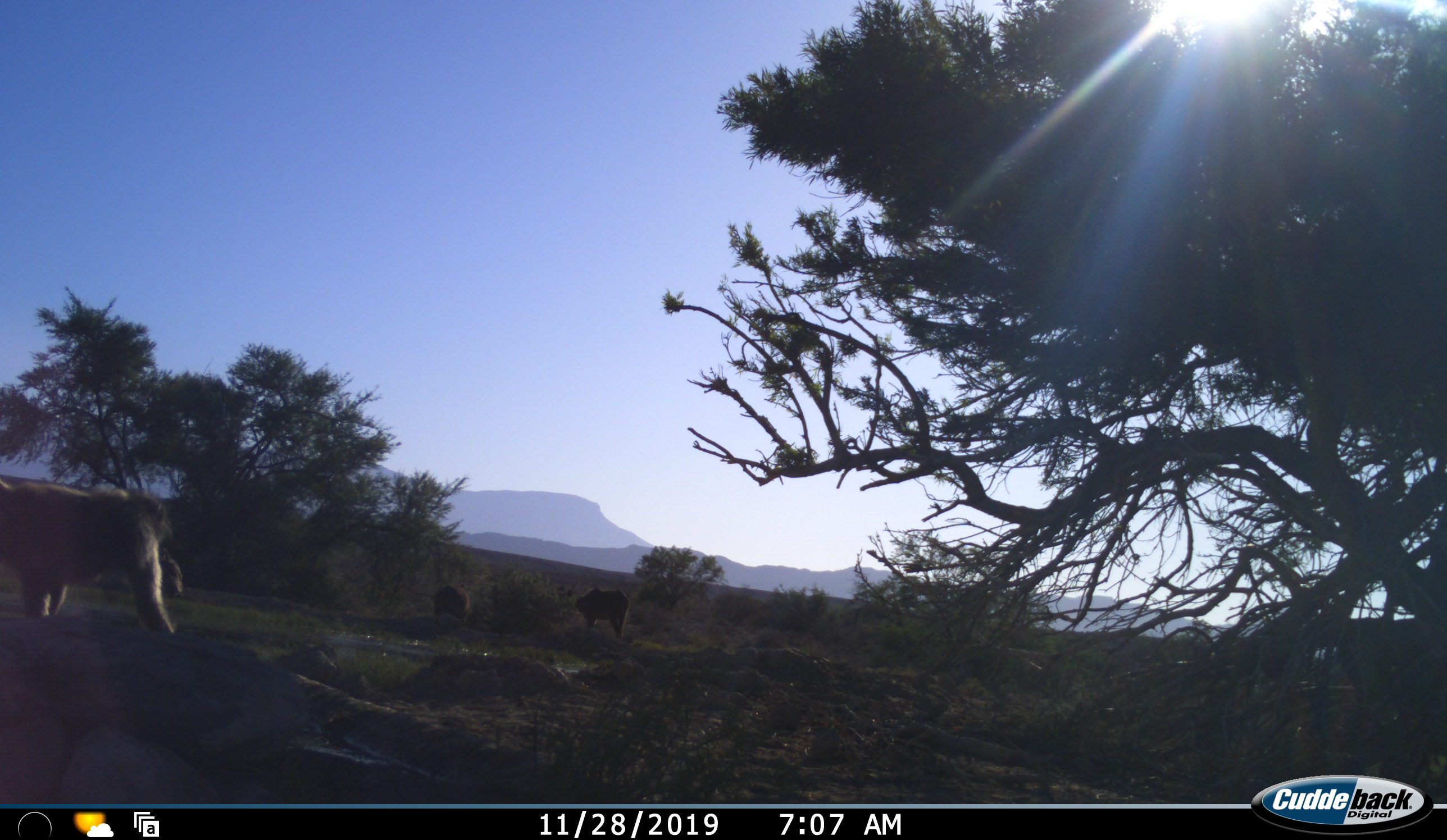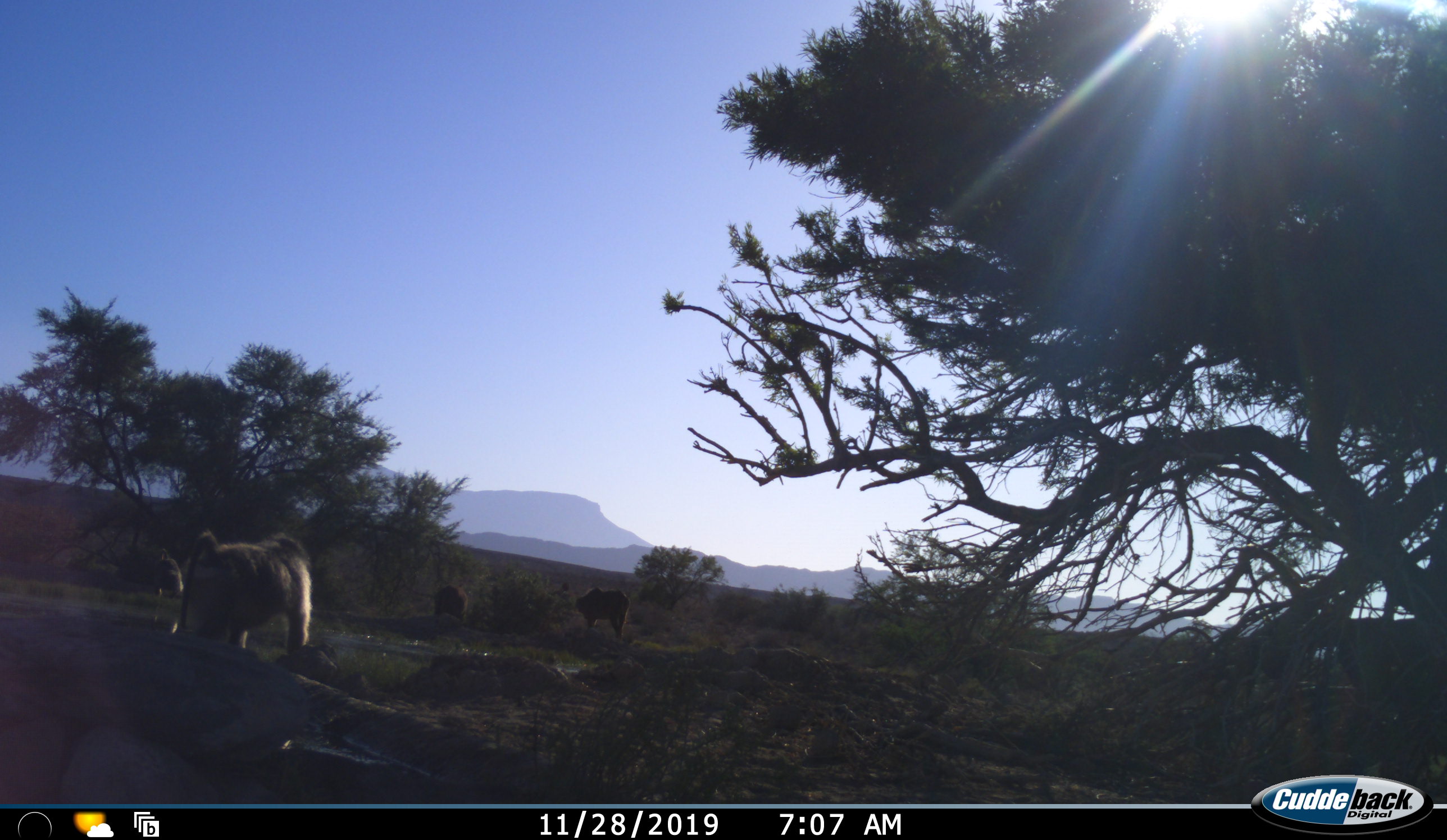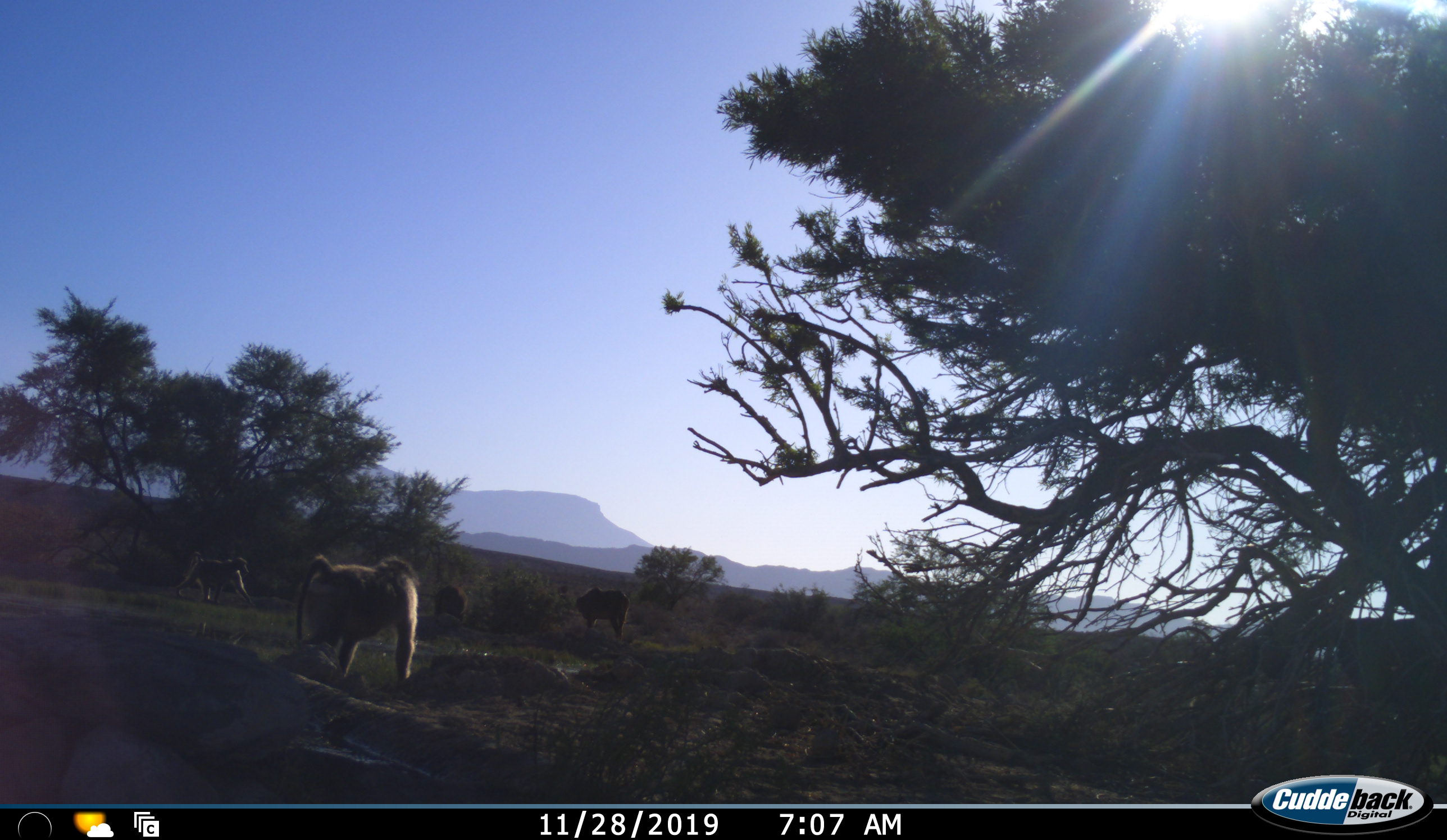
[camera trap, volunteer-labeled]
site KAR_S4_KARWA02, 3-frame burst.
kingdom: Animalia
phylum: Chordata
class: Mammalia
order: Primates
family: Cercopithecidae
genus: Papio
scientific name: Papio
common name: baboon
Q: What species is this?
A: Baboon (Papio).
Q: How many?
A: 3.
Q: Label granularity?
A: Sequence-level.